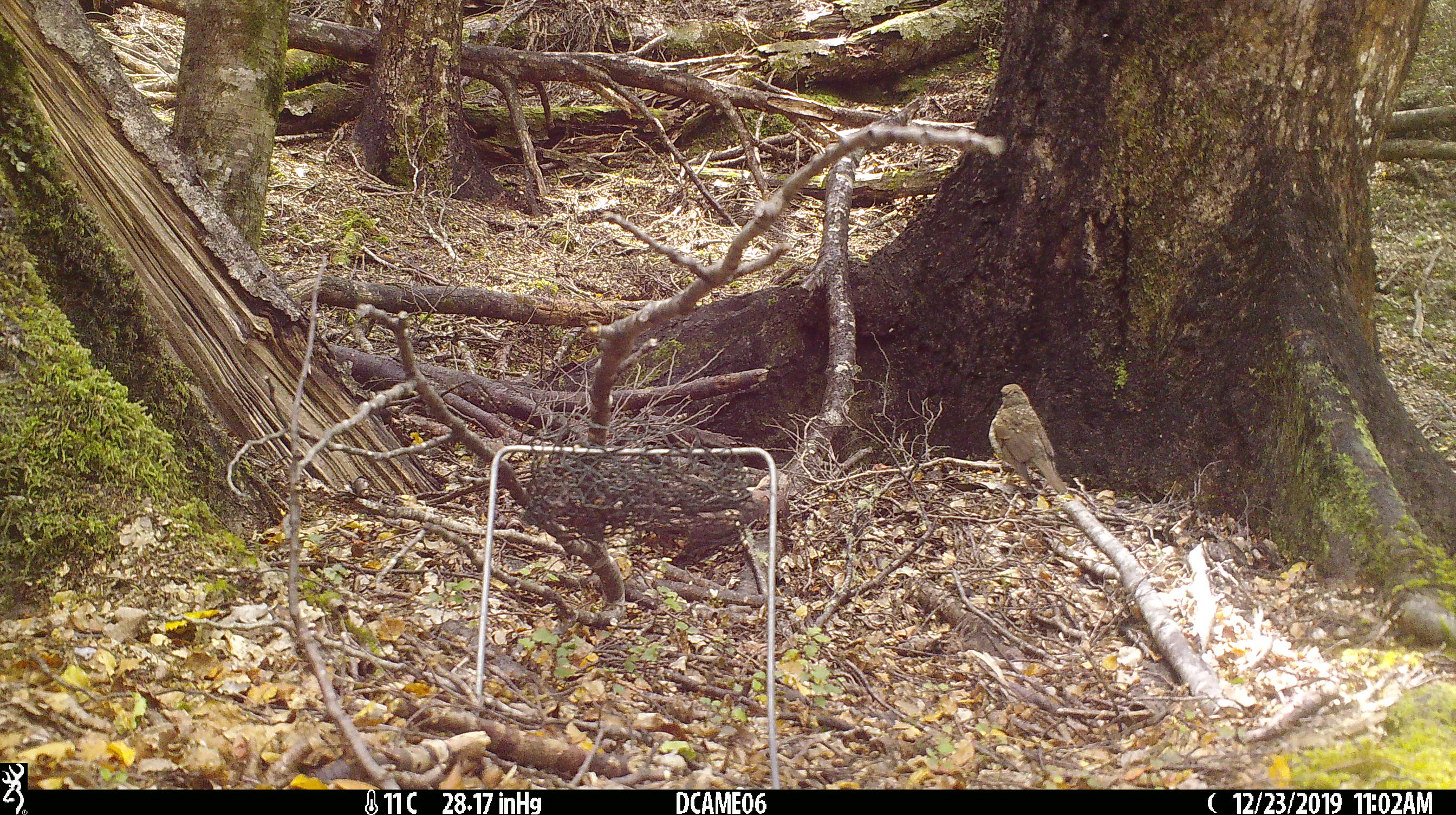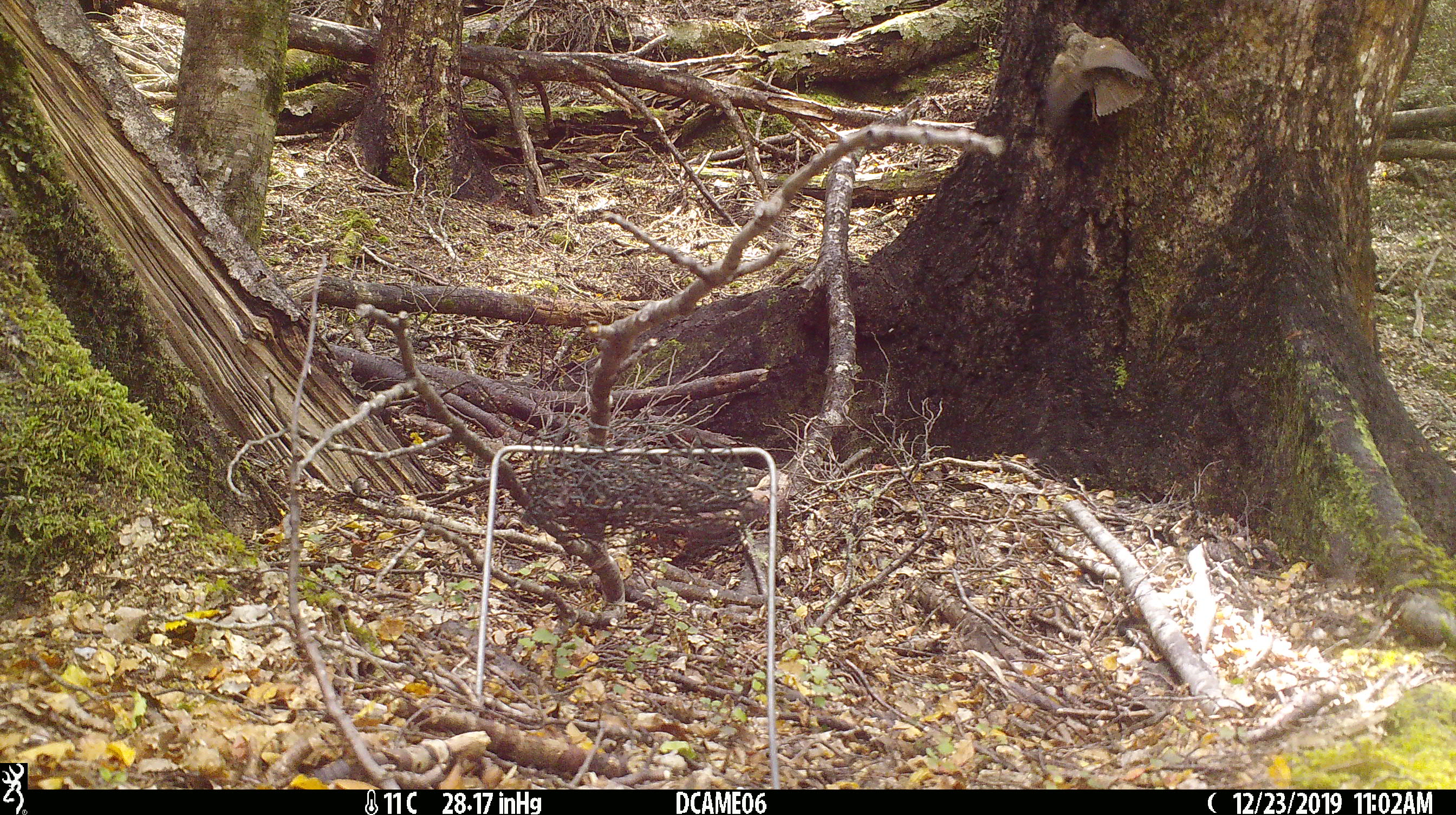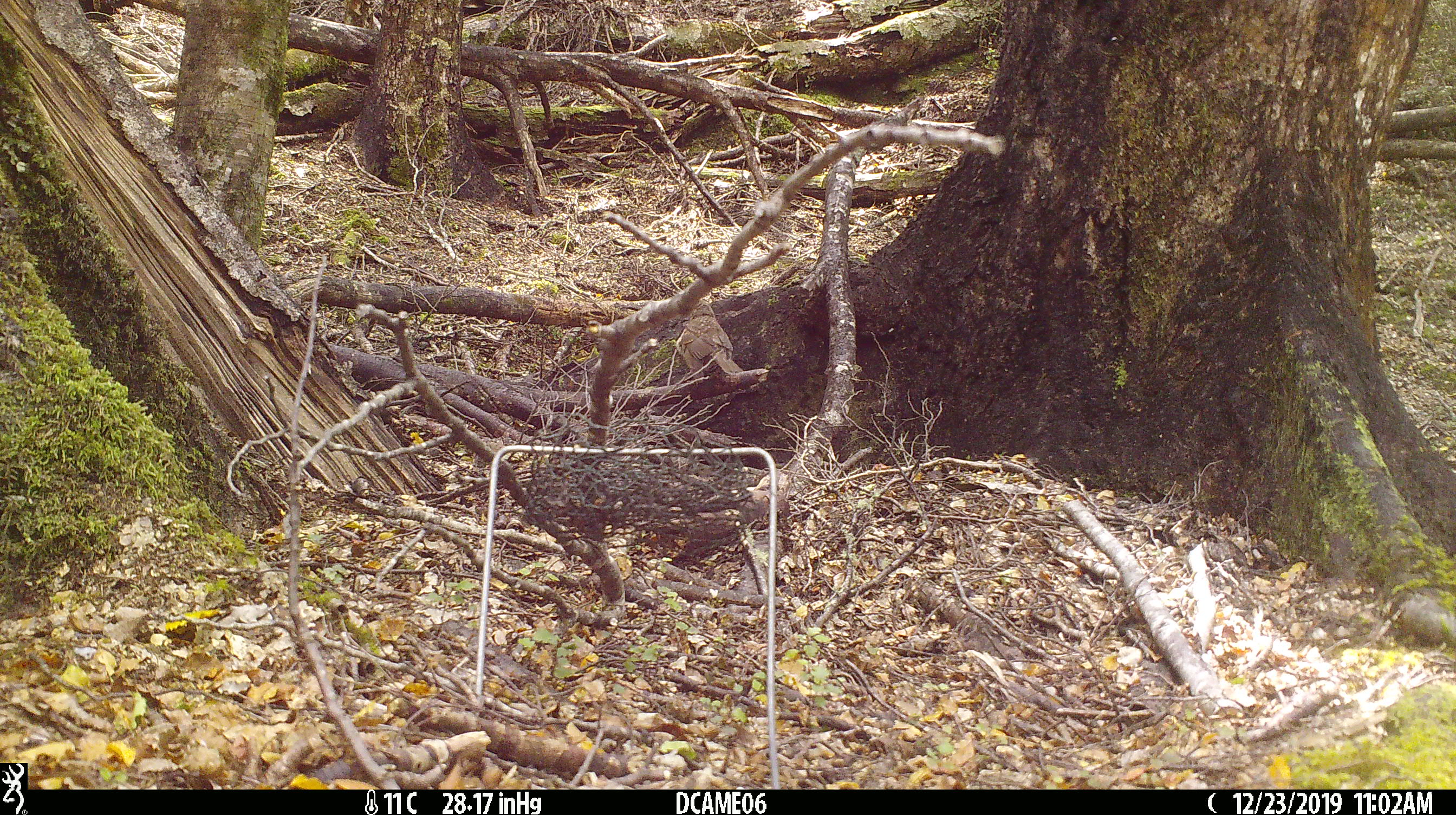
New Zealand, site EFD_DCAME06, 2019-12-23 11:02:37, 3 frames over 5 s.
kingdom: Animalia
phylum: Chordata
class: Aves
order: Passeriformes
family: Turdidae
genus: Turdus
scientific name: Turdus philomelos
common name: song thrush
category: thrush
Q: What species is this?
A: Thrush (song thrush) (Turdus philomelos).